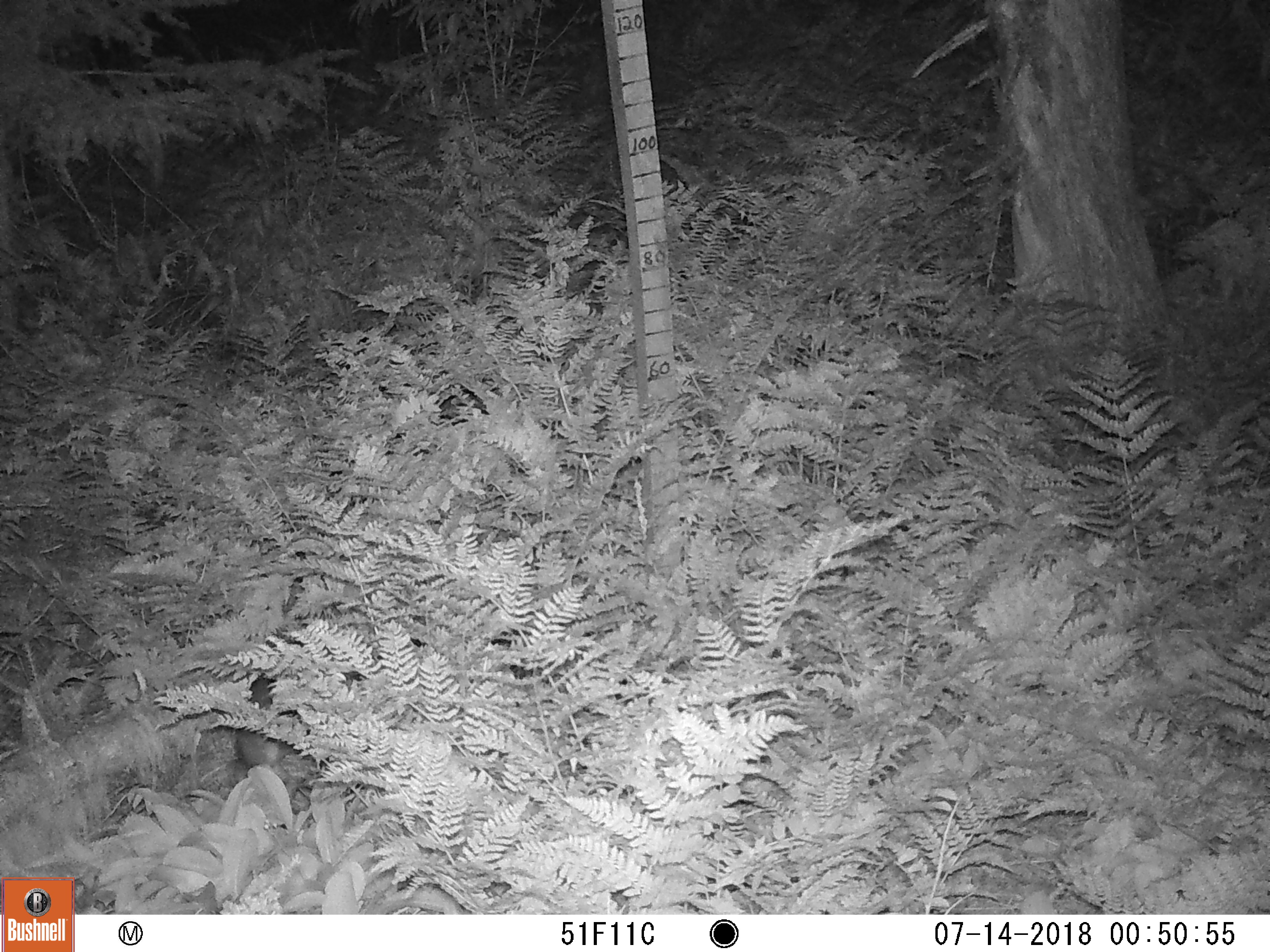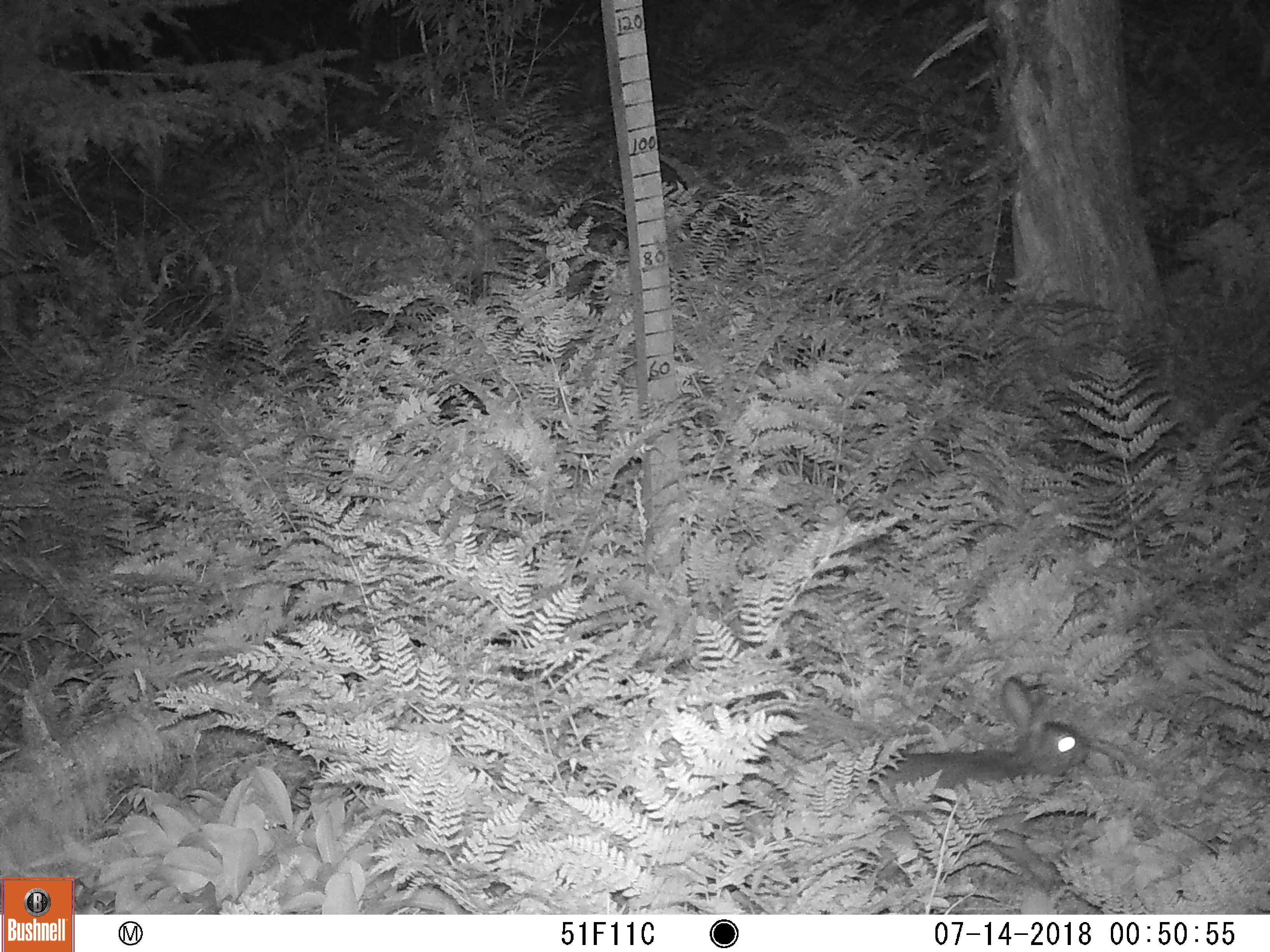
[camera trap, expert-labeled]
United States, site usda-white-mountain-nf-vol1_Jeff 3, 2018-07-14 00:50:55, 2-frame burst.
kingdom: Animalia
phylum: Chordata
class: Mammalia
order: Lagomorpha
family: Leporidae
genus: Lepus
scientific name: Lepus americanus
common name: snowshoe hare